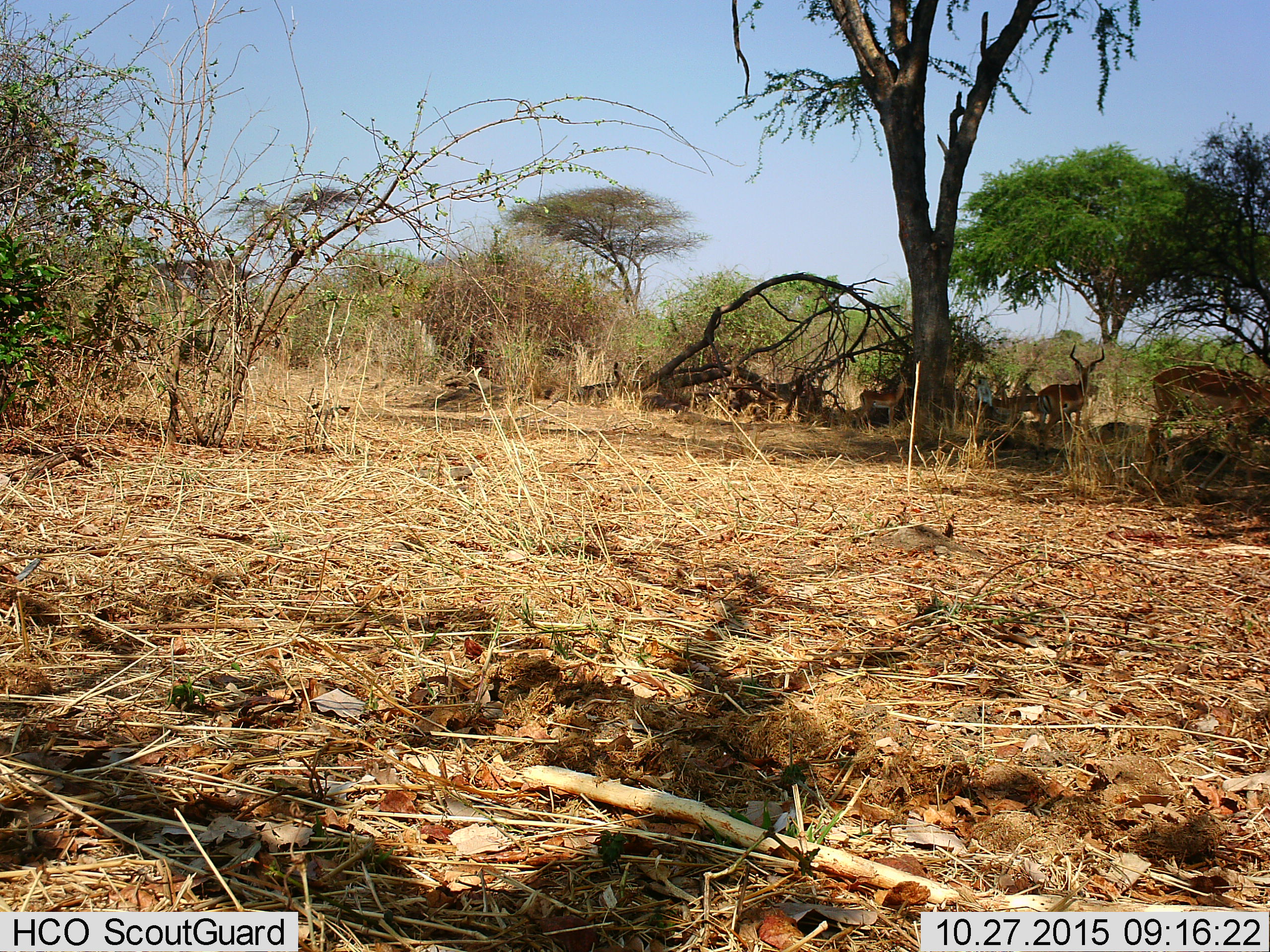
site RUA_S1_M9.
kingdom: Animalia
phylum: Chordata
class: Mammalia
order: Artiodactyla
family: Bovidae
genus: Aepyceros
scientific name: Aepyceros melampus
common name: impala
Impala (Aepyceros melampus), count 5. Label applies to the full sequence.